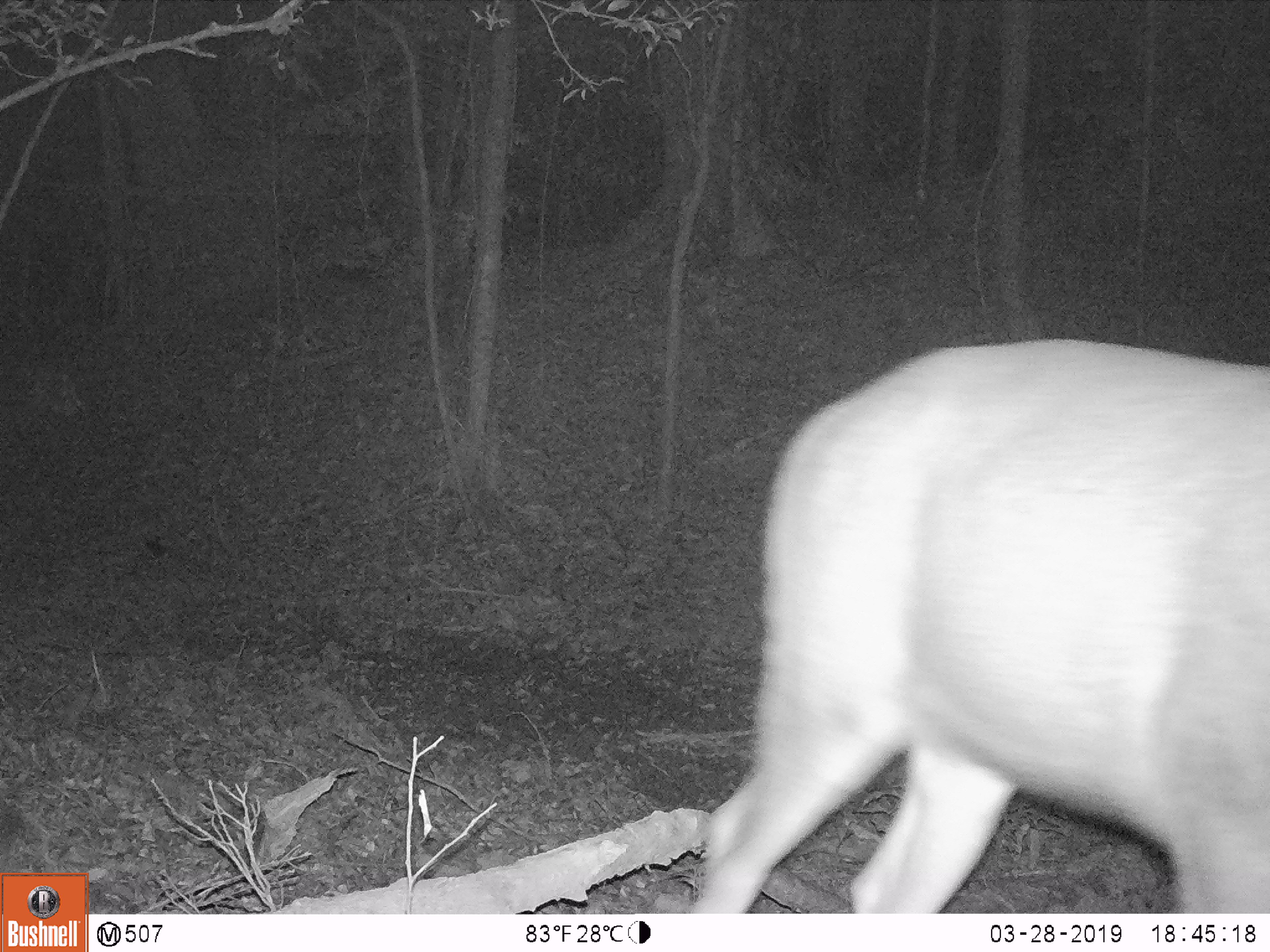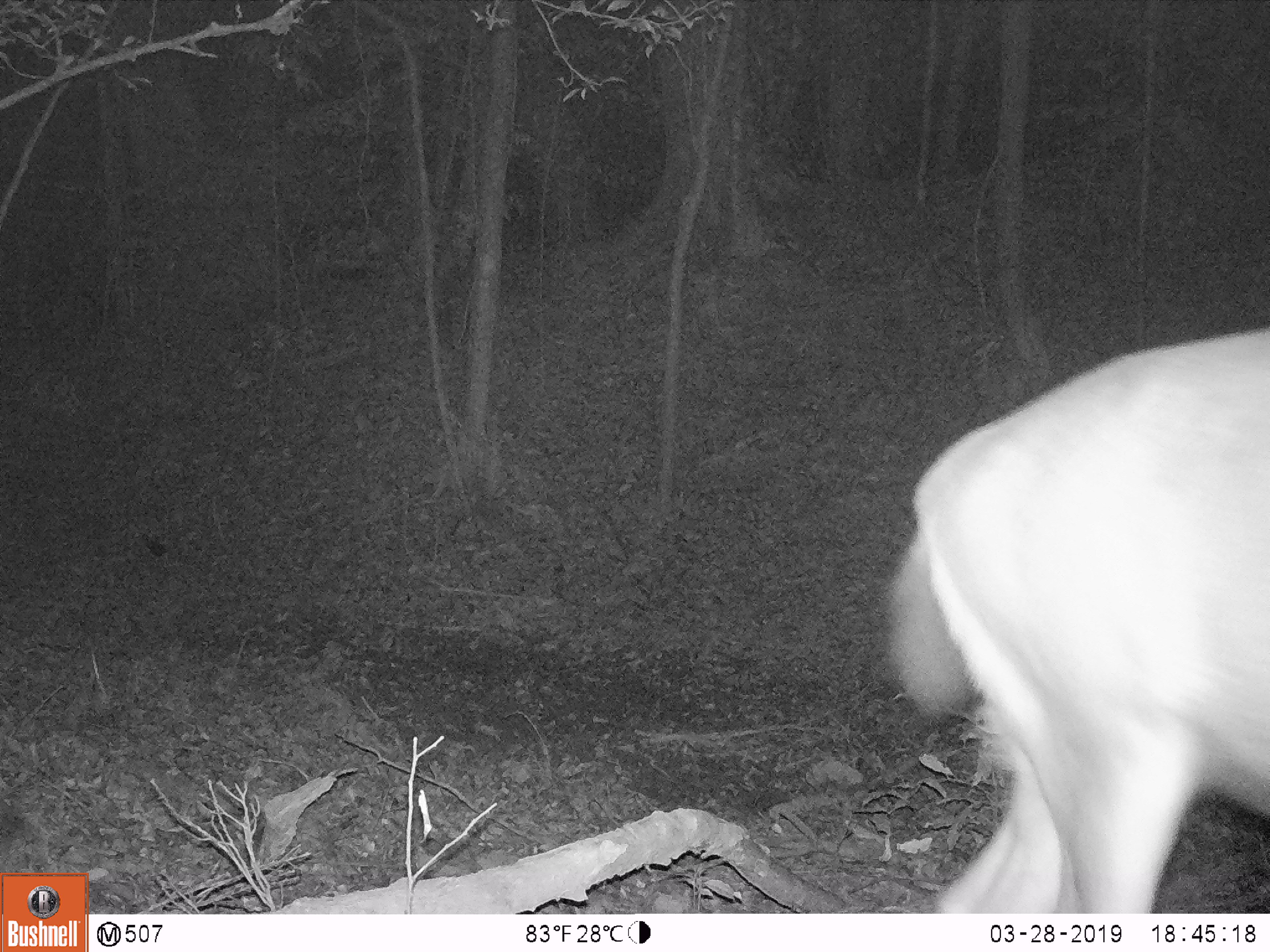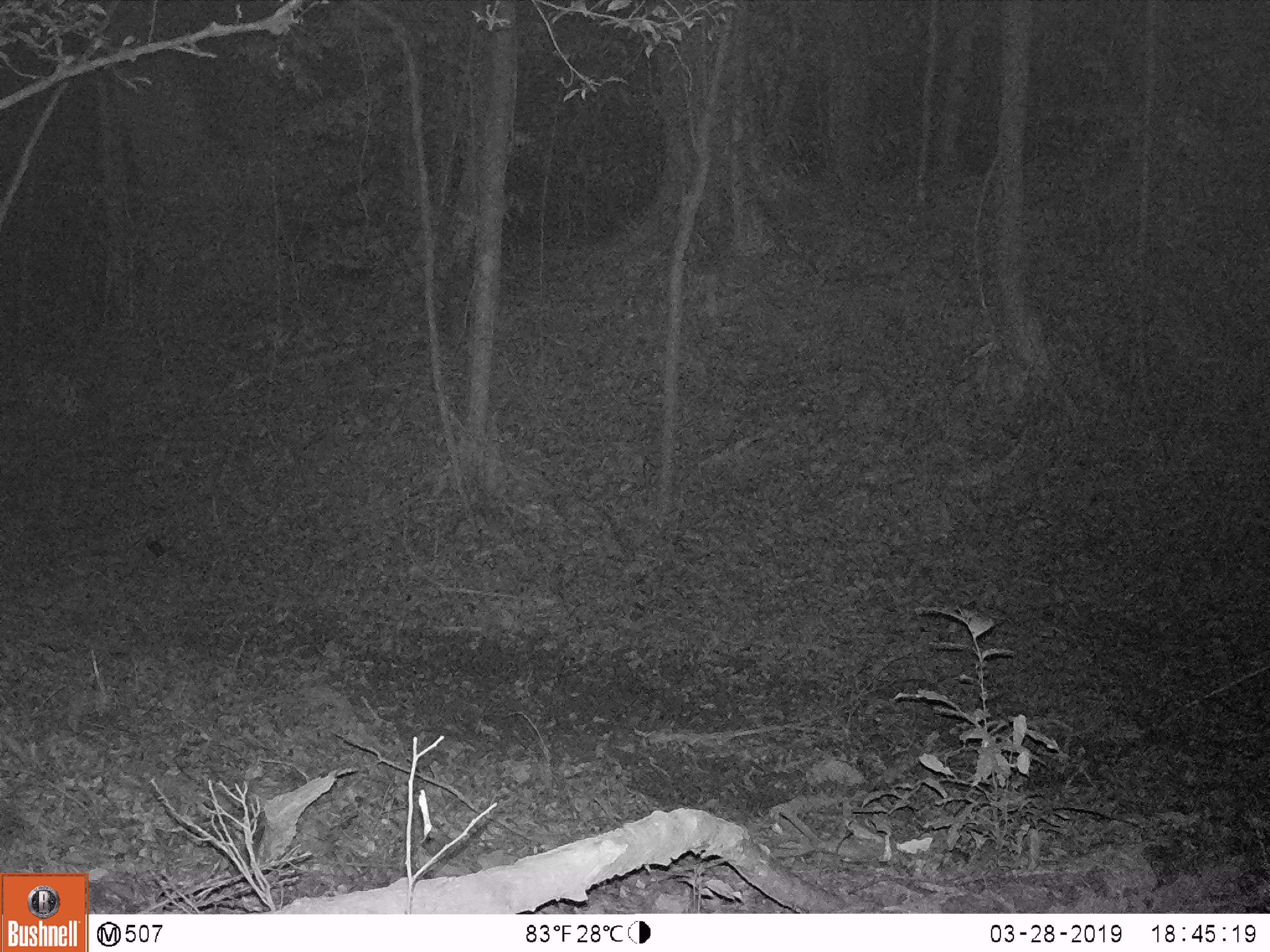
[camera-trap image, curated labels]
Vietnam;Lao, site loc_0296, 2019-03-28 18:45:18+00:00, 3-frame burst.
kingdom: Animalia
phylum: Chordata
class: Mammalia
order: Artiodactyla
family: Cervidae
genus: Rusa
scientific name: Rusa unicolor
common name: sambar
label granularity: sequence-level